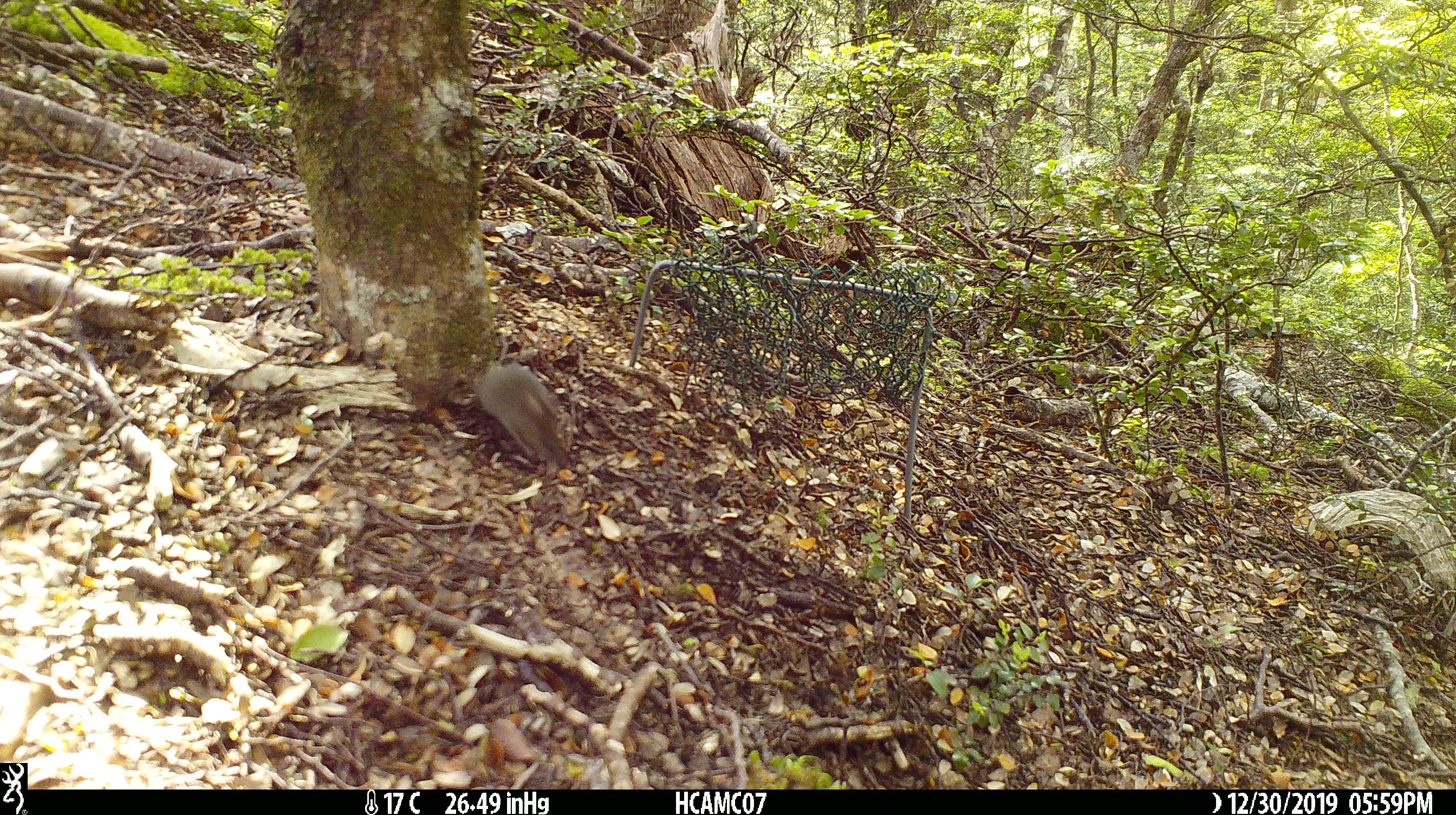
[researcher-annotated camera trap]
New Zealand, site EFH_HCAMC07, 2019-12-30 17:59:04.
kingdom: Animalia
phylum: Chordata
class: Mammalia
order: Rodentia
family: Muridae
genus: Mus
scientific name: Mus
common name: mouse